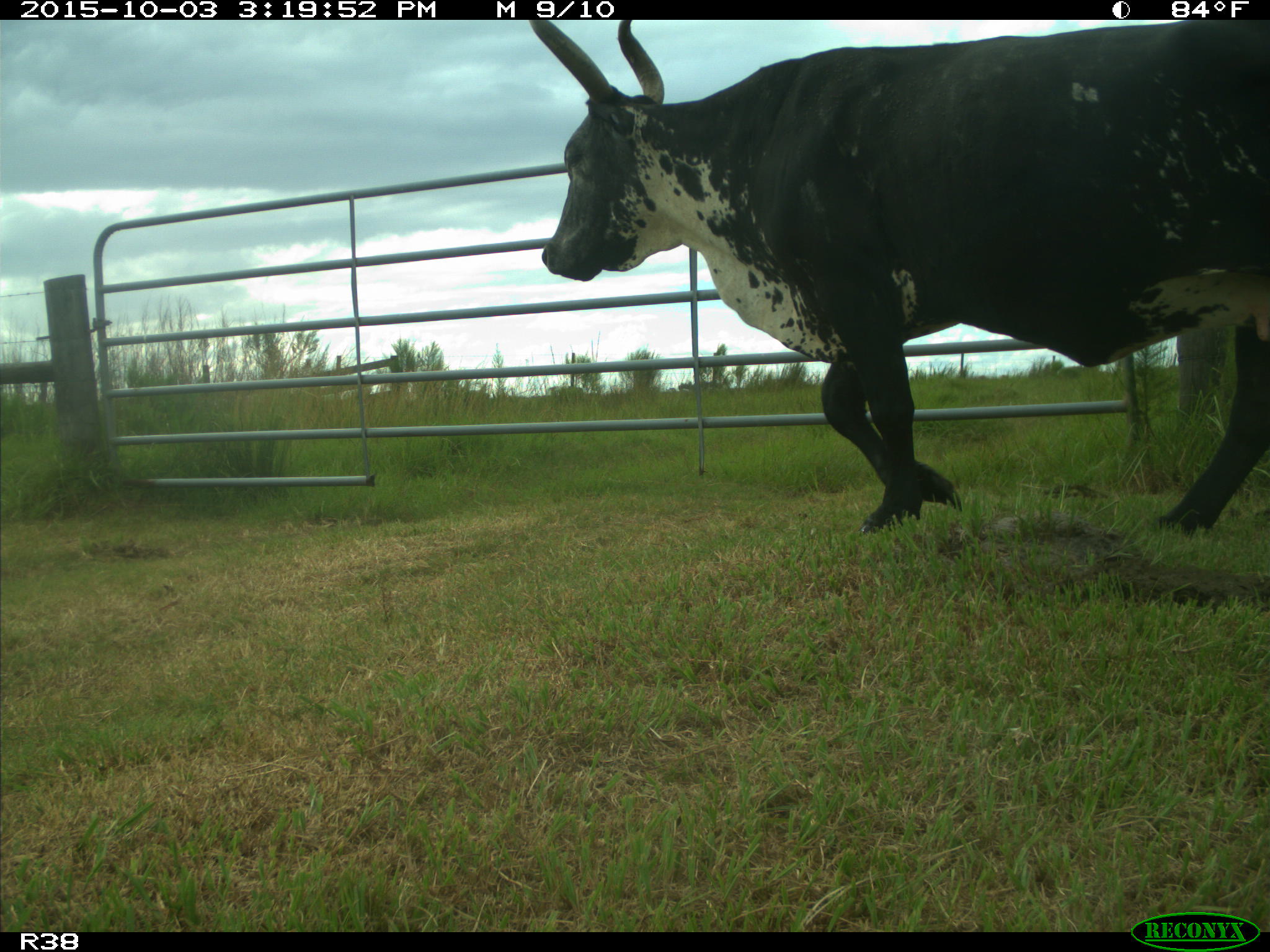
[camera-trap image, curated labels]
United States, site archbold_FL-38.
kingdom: Animalia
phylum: Chordata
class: Mammalia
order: Artiodactyla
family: Bovidae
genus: Bos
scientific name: Bos taurus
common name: domestic cow